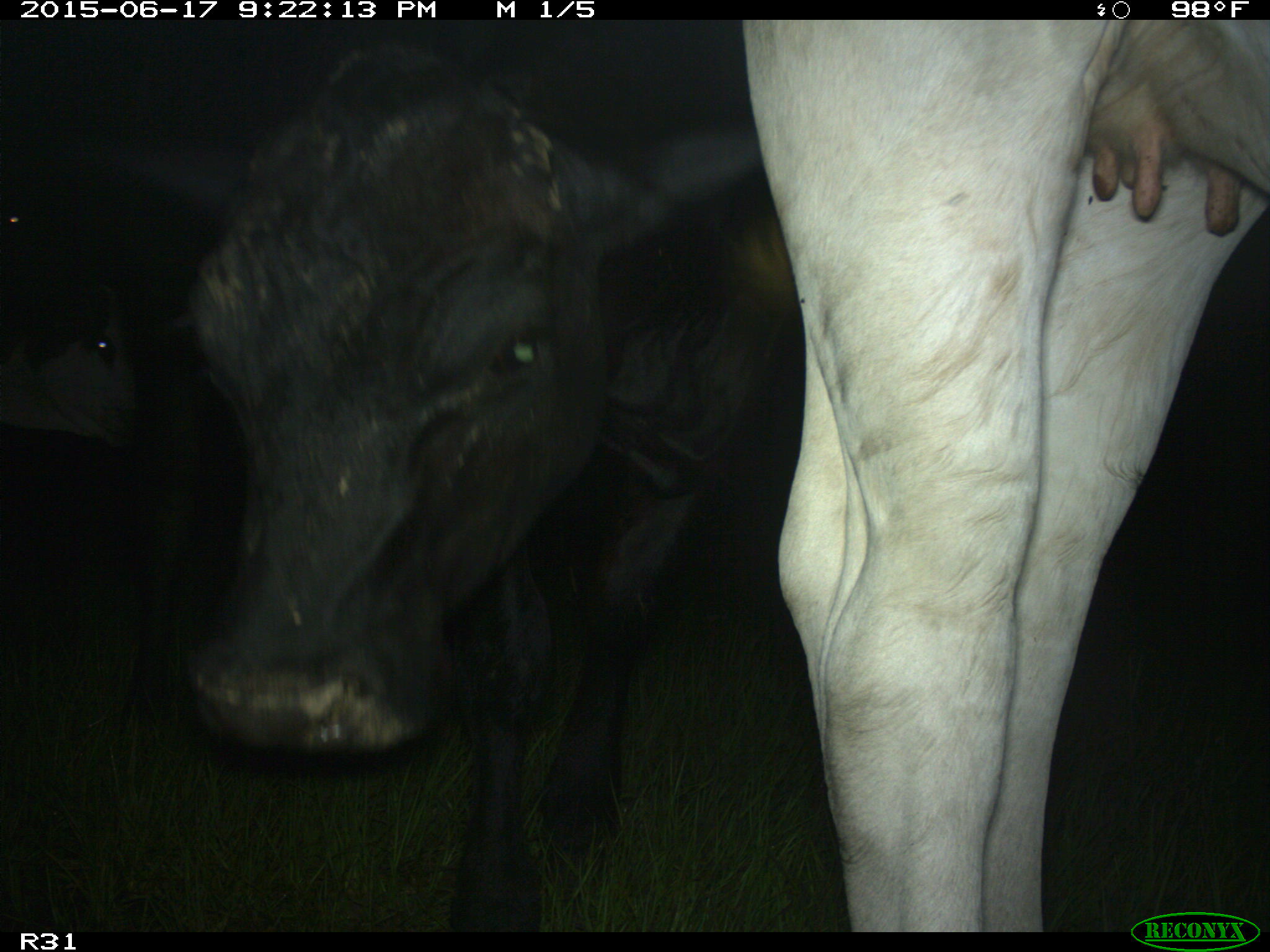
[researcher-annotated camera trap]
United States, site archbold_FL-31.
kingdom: Animalia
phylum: Chordata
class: Mammalia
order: Artiodactyla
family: Bovidae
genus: Bos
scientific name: Bos taurus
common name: domestic cow